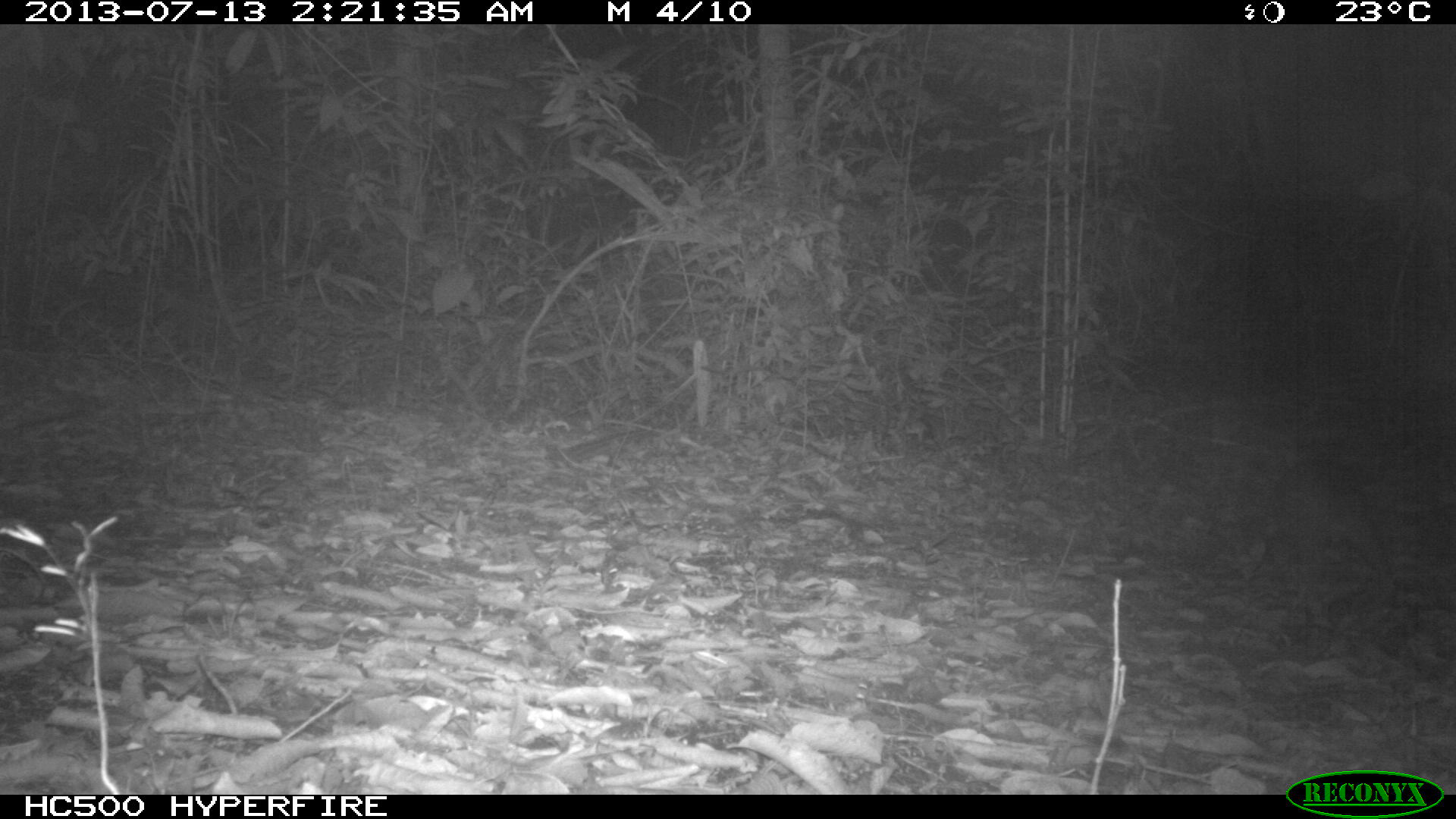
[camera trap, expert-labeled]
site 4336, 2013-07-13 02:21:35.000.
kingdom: Animalia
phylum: Chordata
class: Mammalia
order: Rodentia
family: Cuniculidae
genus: Cuniculus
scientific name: Cuniculus paca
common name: lowland paca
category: agouti paca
Agouti paca (lowland paca) (Cuniculus paca), count 1.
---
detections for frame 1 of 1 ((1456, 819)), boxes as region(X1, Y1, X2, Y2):
agouti paca: region(1248, 453, 1390, 629)